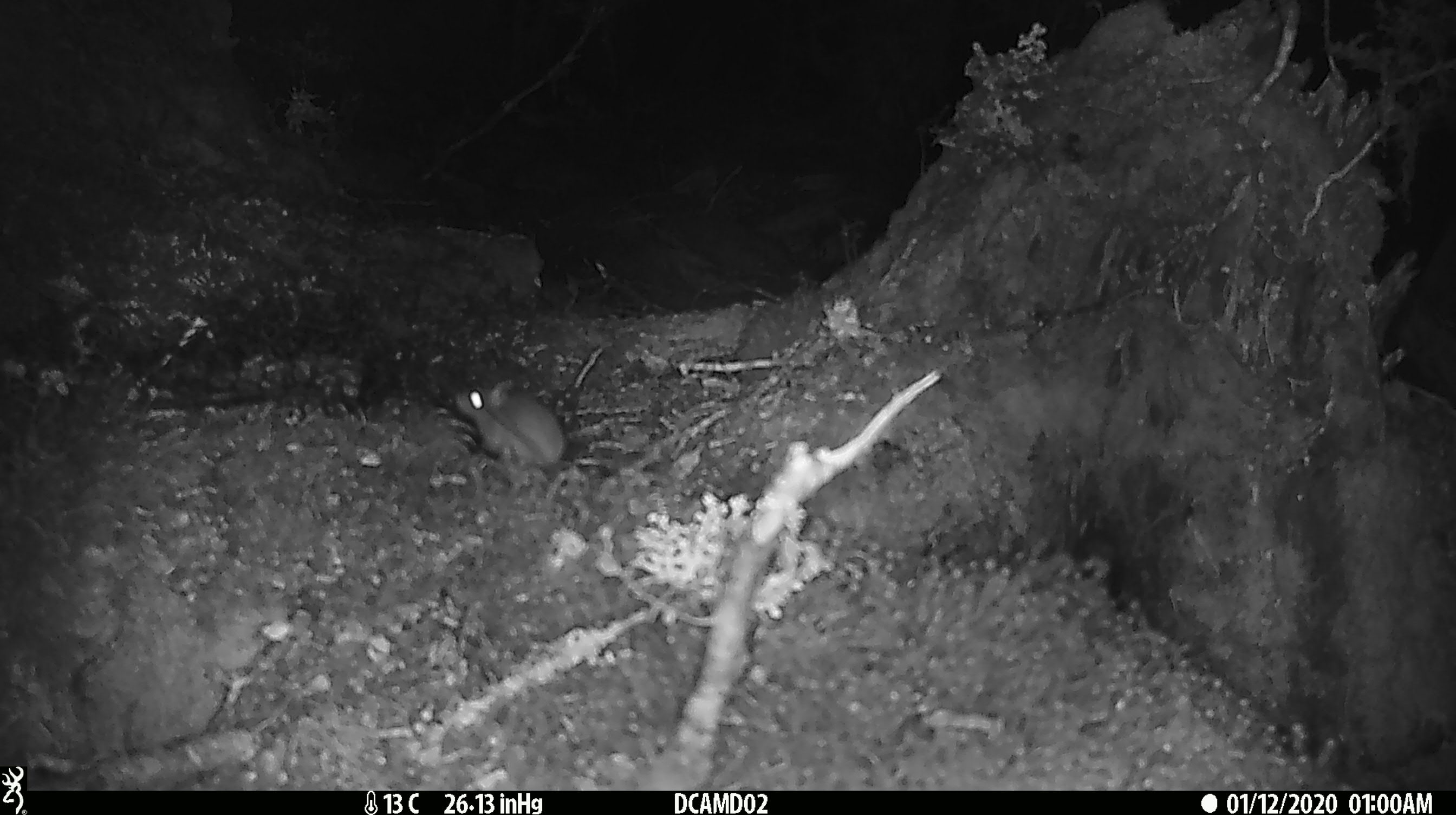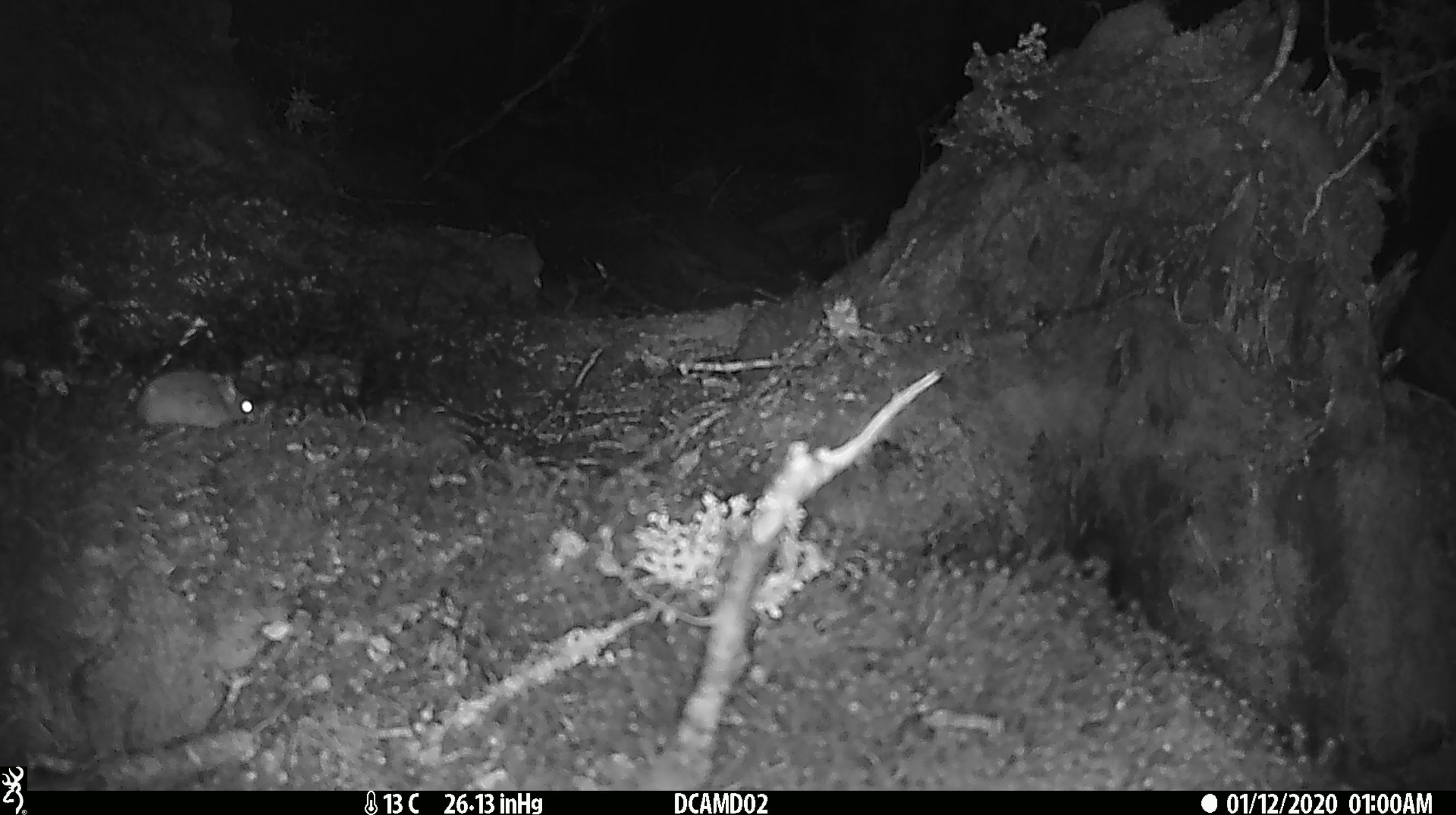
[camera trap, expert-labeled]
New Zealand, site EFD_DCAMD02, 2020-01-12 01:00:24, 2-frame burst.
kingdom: Animalia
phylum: Chordata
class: Mammalia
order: Rodentia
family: Muridae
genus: Mus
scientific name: Mus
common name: mouse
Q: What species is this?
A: Mouse (Mus).